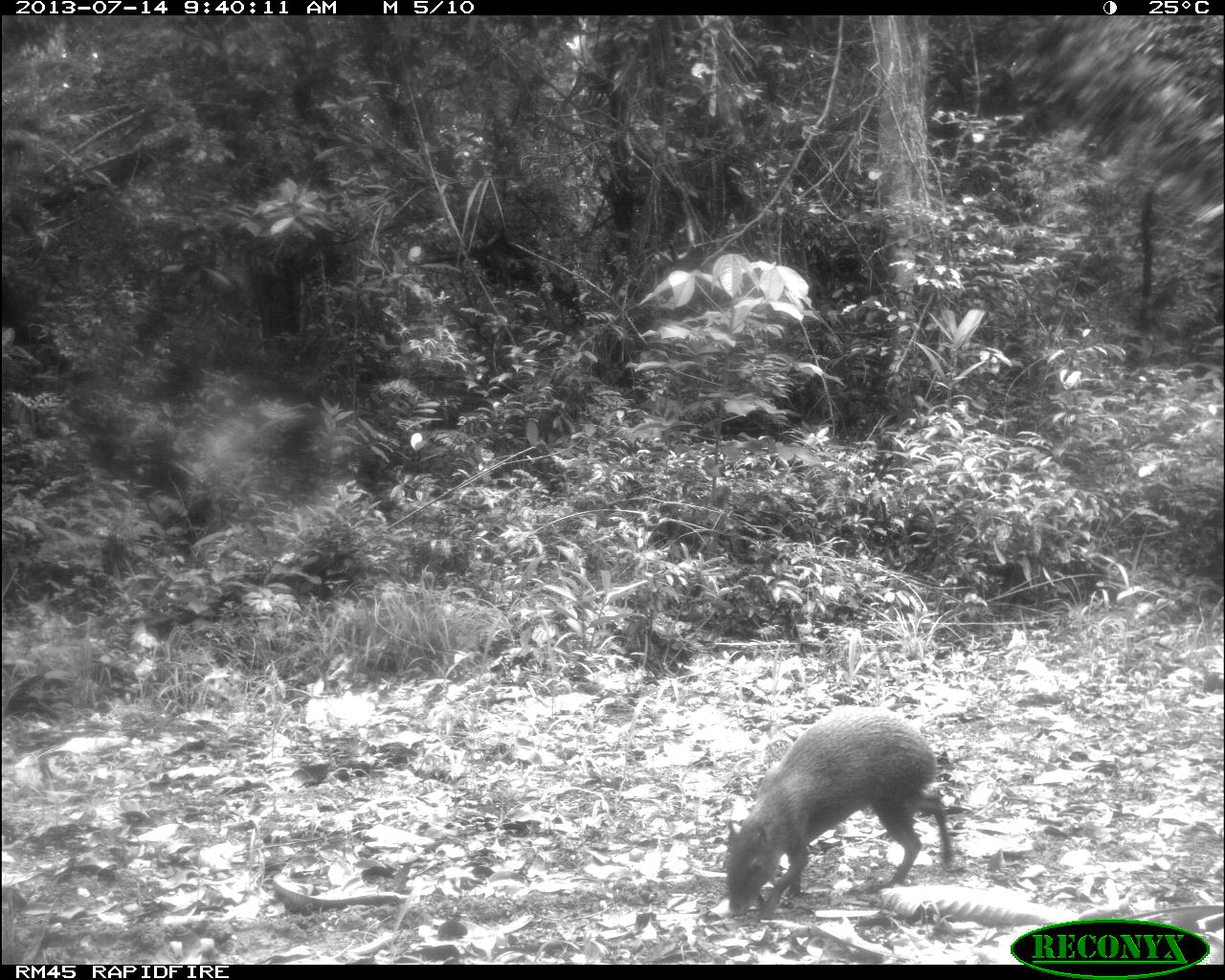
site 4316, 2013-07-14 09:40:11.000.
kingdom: Animalia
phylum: Chordata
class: Mammalia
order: Rodentia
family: Dasyproctidae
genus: Dasyprocta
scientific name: Dasyprocta punctata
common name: central american agouti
Dasyprocta punctata (central american agouti), count 1.